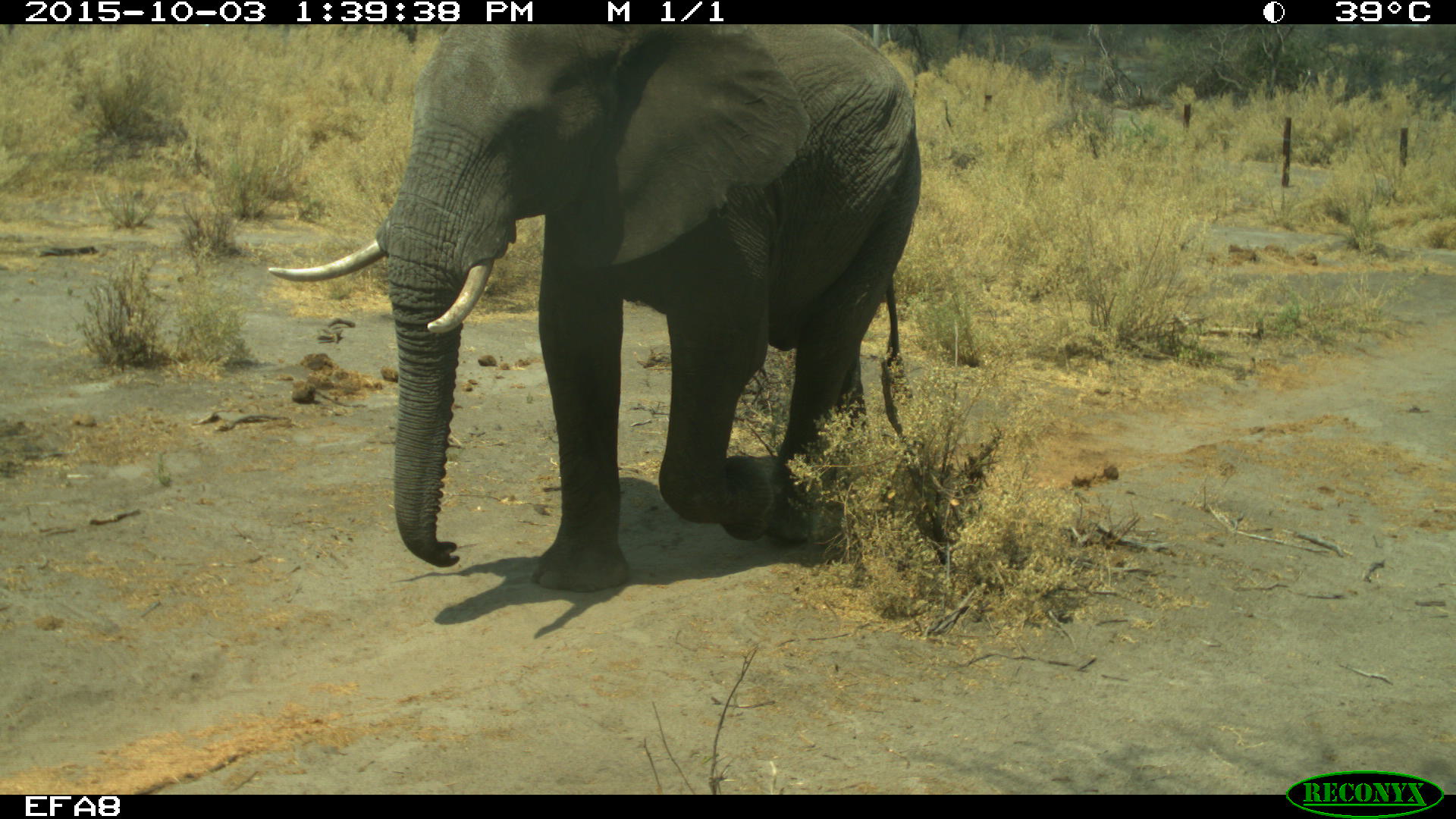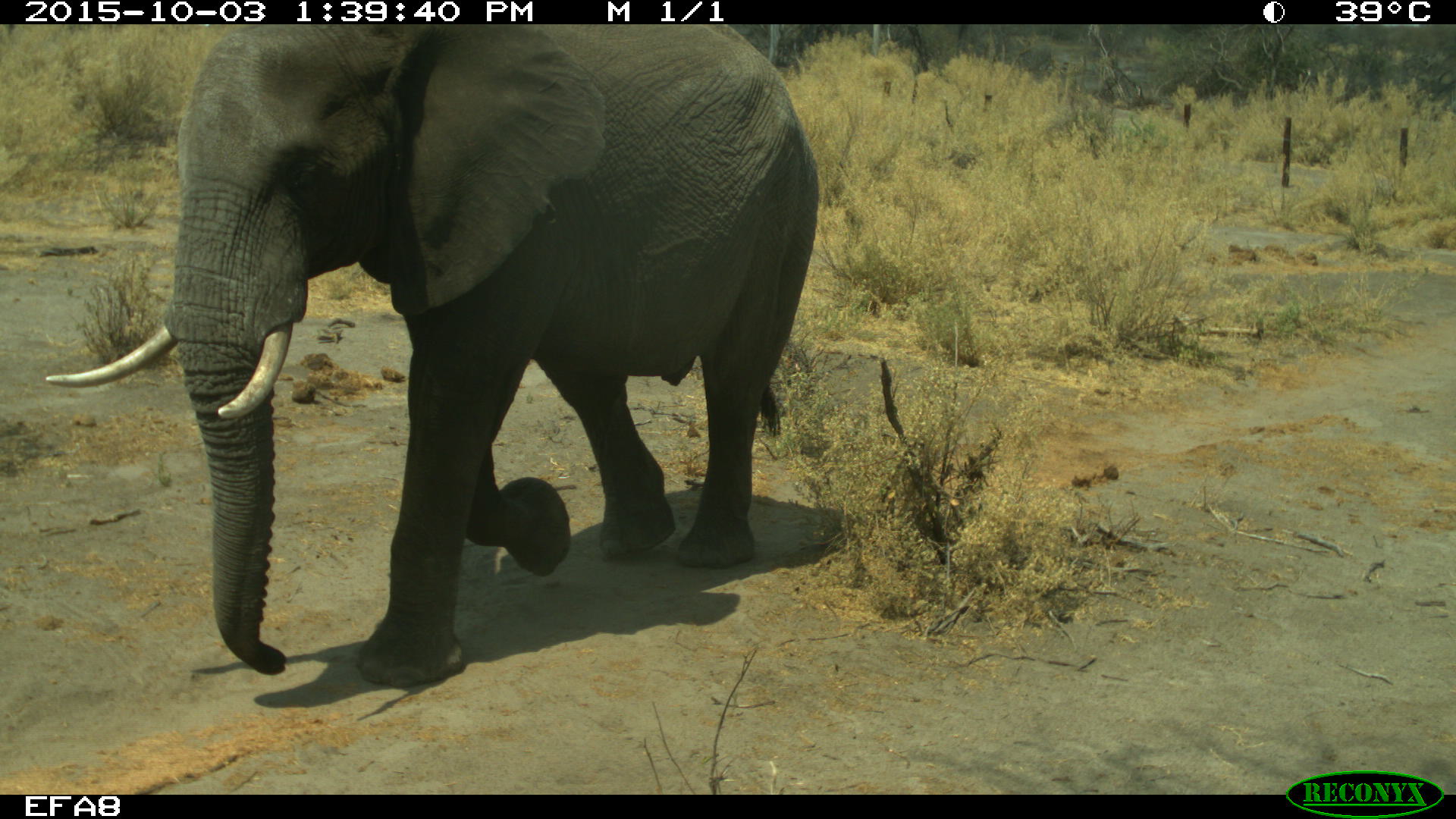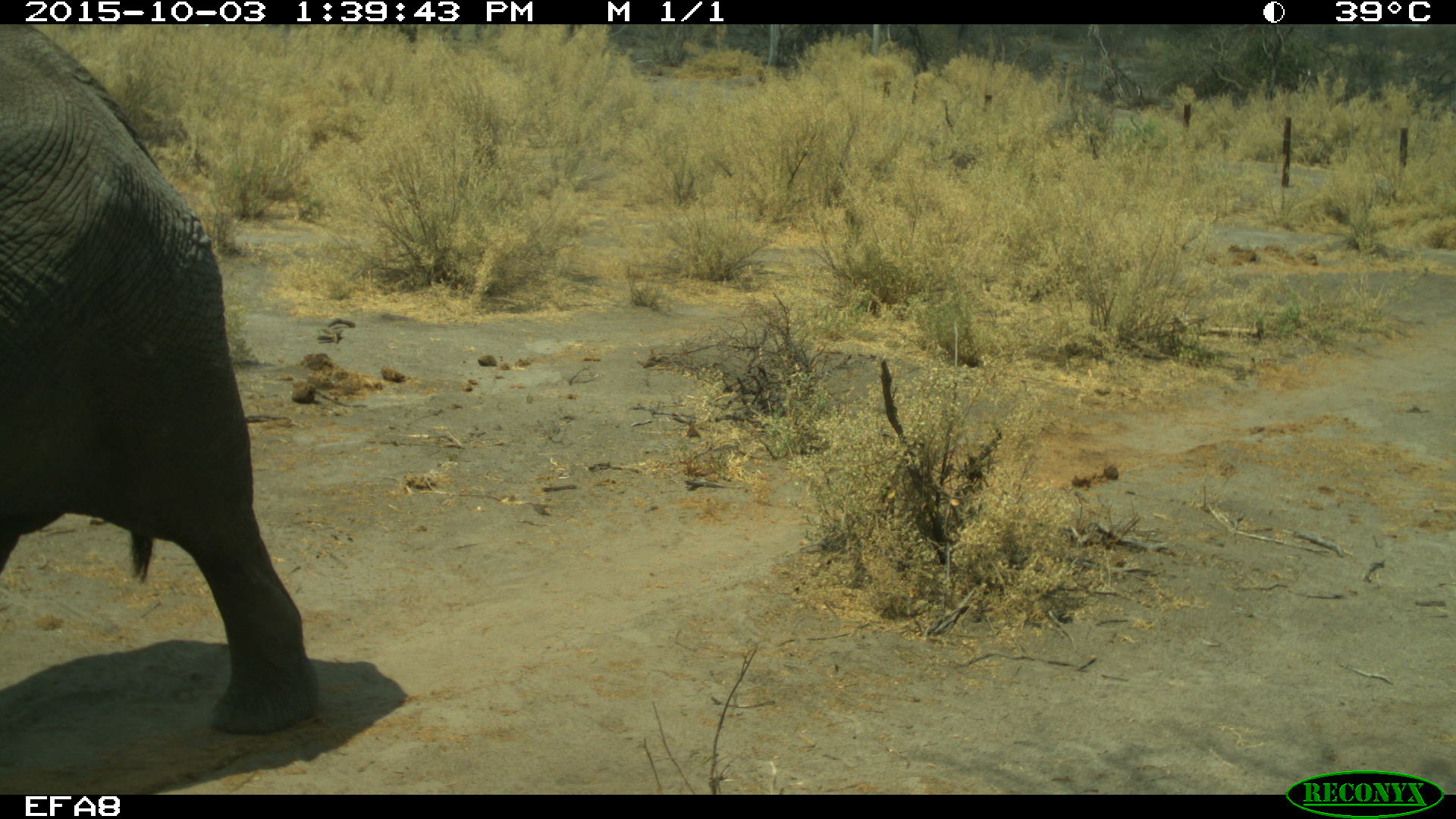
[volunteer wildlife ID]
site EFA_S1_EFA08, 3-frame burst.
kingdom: Animalia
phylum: Chordata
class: Mammalia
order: Proboscidea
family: Elephantidae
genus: Loxodonta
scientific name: Loxodonta africana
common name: african bush elephant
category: elephant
Elephant (african bush elephant) (Loxodonta africana), count 1. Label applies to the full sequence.